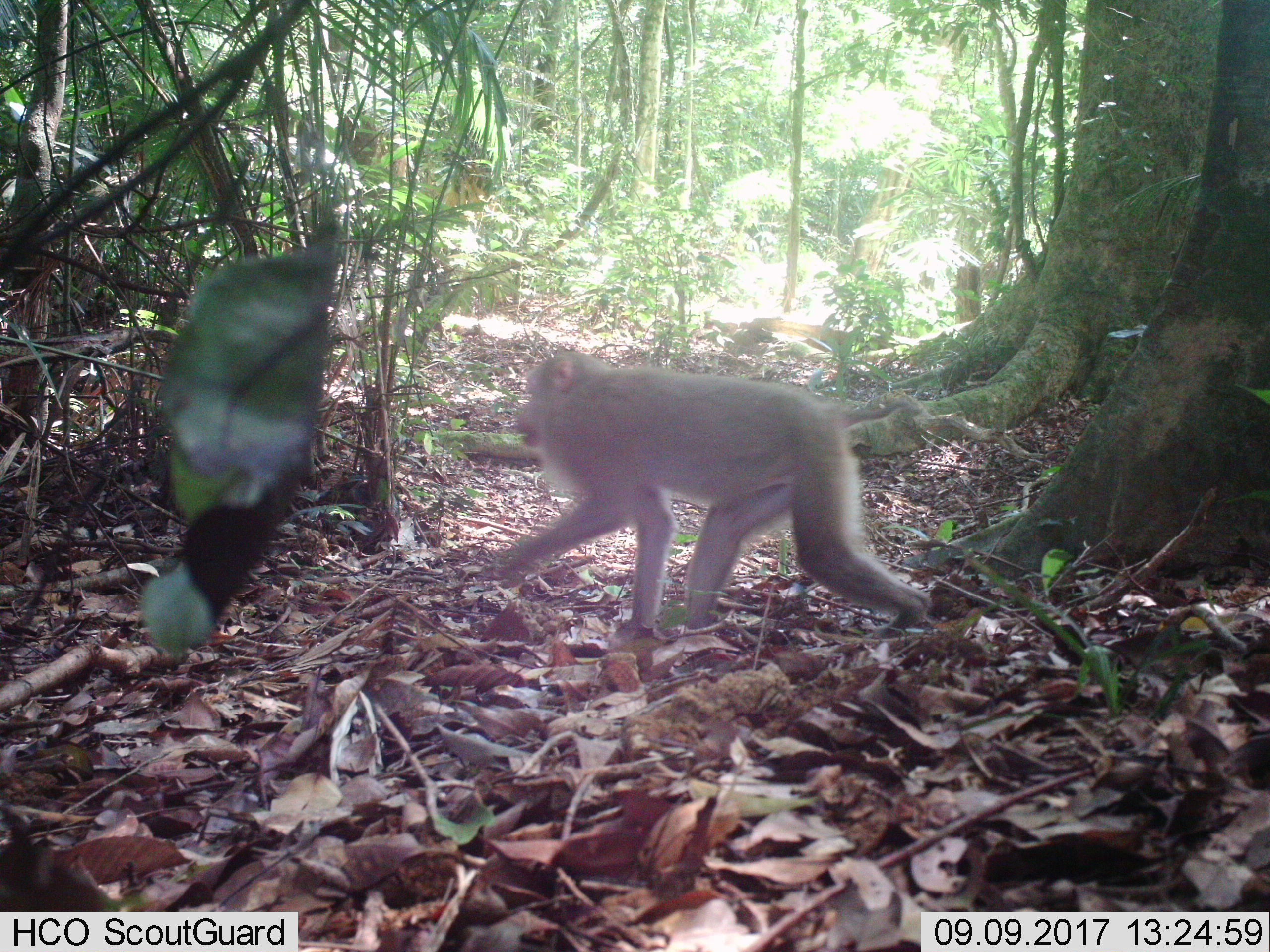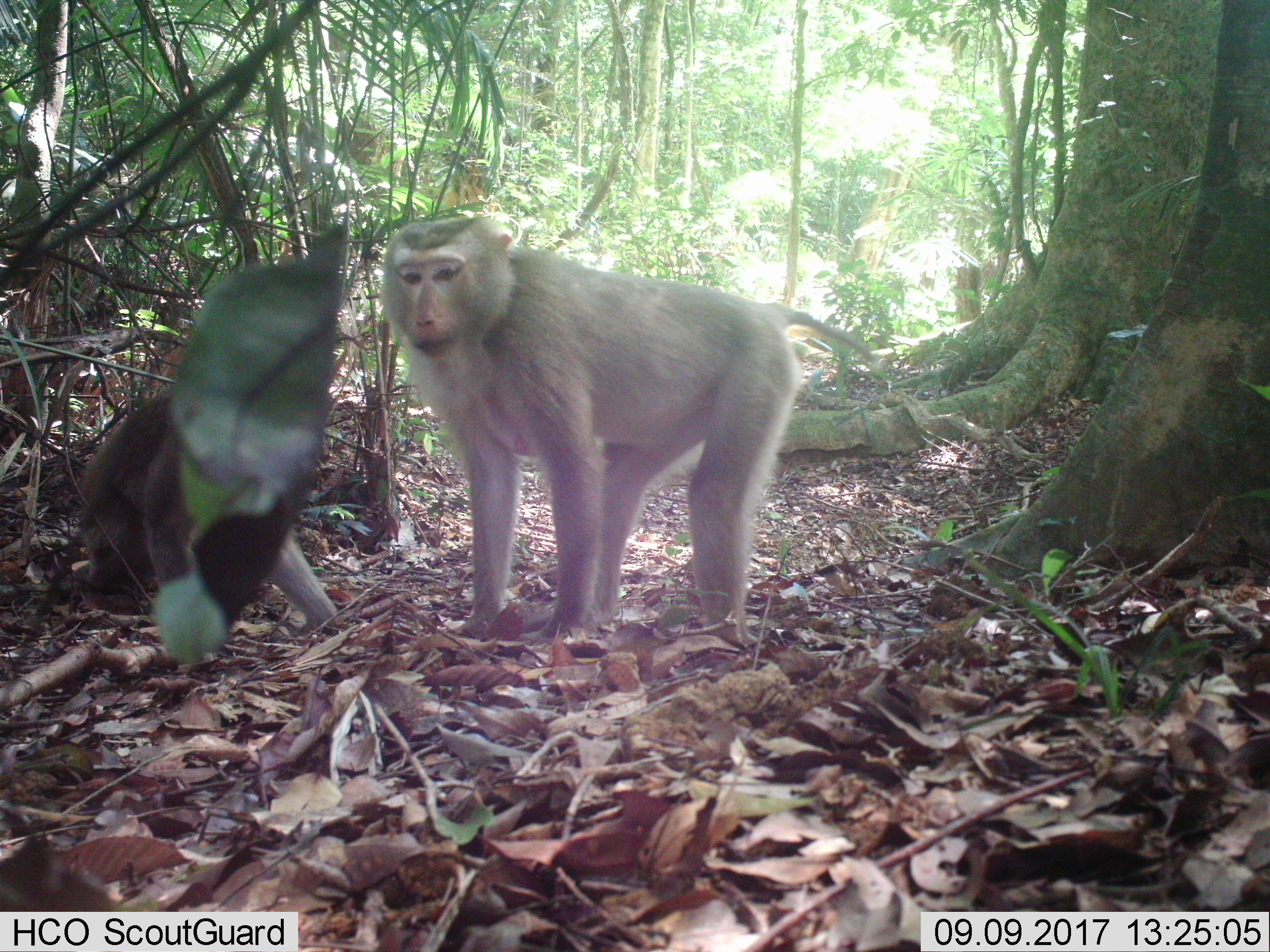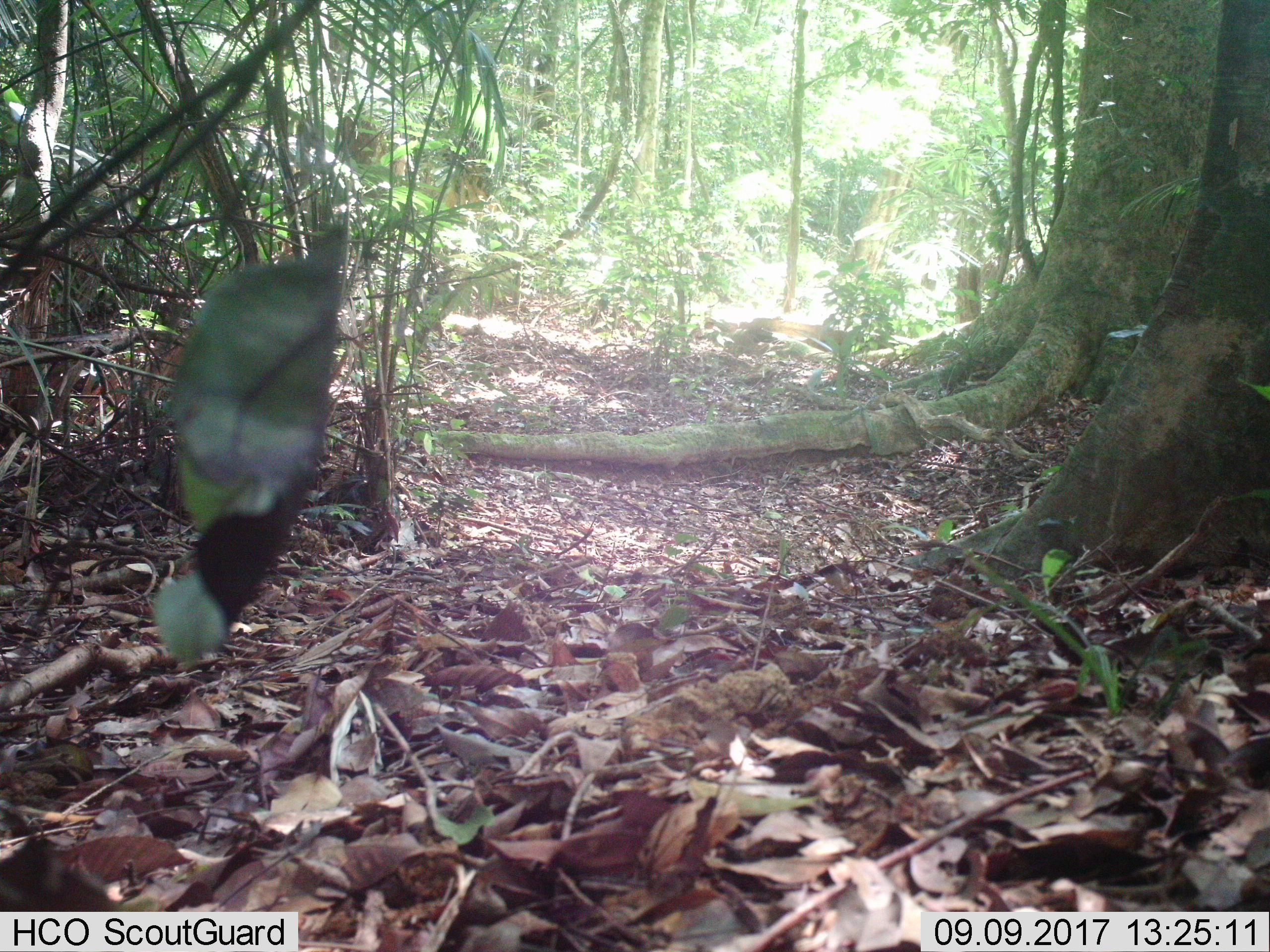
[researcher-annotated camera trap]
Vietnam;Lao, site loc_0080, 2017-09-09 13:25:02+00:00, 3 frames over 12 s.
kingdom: Animalia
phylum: Chordata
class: Mammalia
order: Primates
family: Cercopithecidae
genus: Macaca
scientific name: Macaca nemestrina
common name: pig-tailed macaque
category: pig tailed macaque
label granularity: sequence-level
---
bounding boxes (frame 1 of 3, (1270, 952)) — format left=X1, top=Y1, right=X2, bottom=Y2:
pig tailed macaque: left=485, top=347, right=929, bottom=639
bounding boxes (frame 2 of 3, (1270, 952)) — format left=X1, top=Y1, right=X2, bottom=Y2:
pig tailed macaque: left=377, top=213, right=875, bottom=636